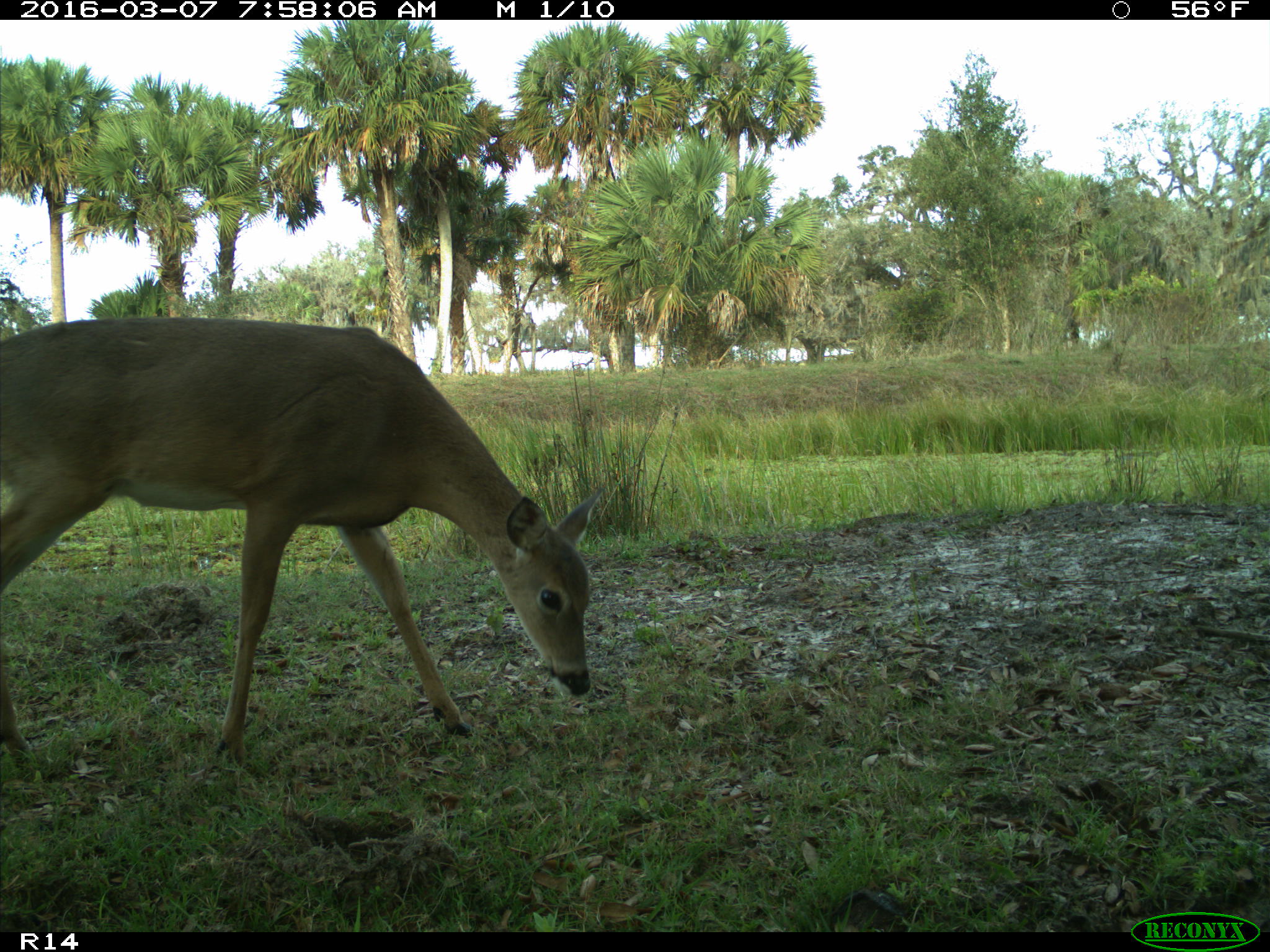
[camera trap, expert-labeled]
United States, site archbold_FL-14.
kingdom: Animalia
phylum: Chordata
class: Mammalia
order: Artiodactyla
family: Cervidae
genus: Odocoileus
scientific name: Odocoileus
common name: deer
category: unidentified deer